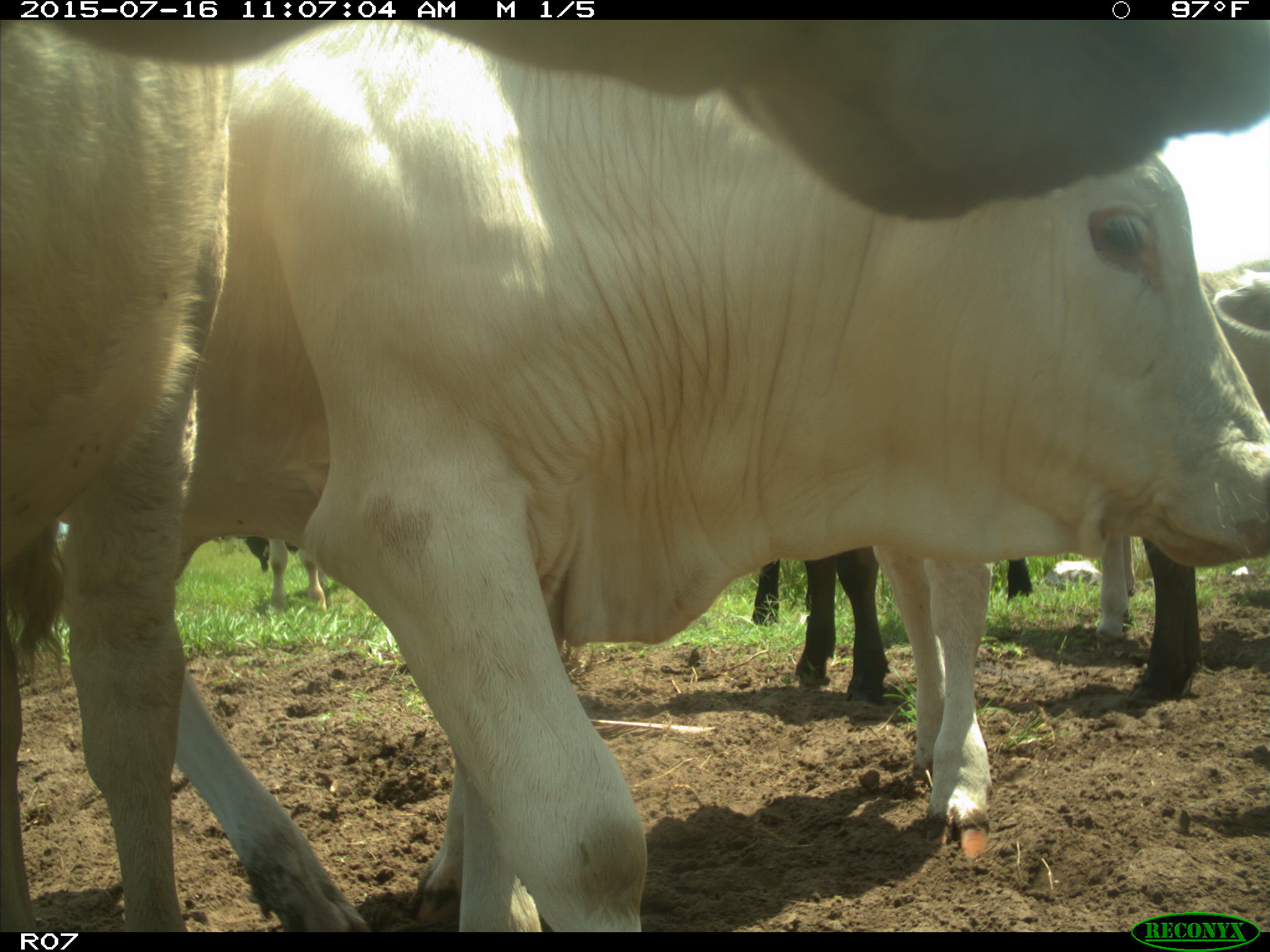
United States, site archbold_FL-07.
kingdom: Animalia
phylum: Chordata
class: Mammalia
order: Artiodactyla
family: Bovidae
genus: Bos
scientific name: Bos taurus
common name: domestic cow